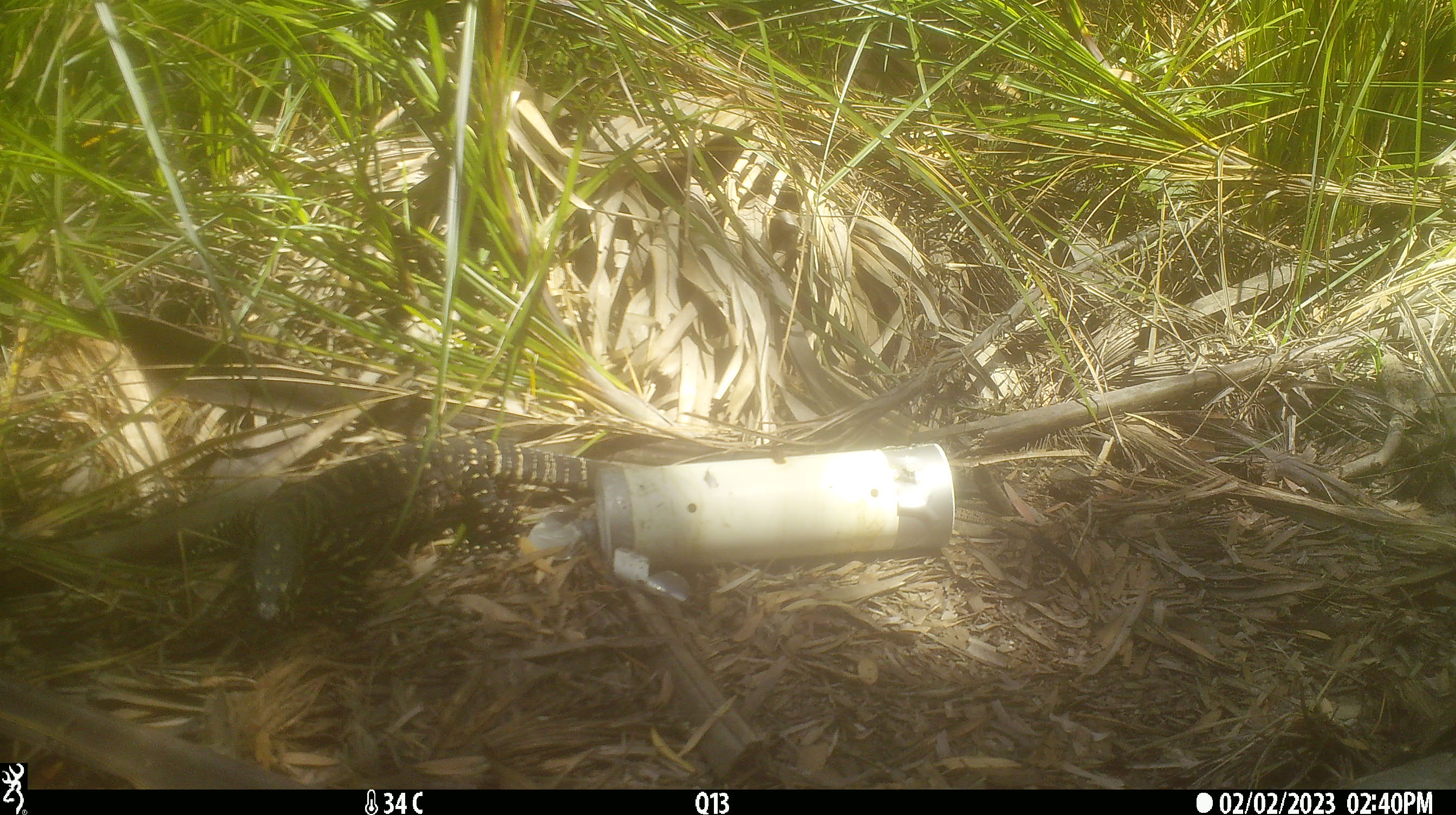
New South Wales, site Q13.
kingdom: Animalia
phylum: Chordata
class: Reptilia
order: Squamata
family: Varanidae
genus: Varanus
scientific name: Varanus varius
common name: lace monitor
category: goanna